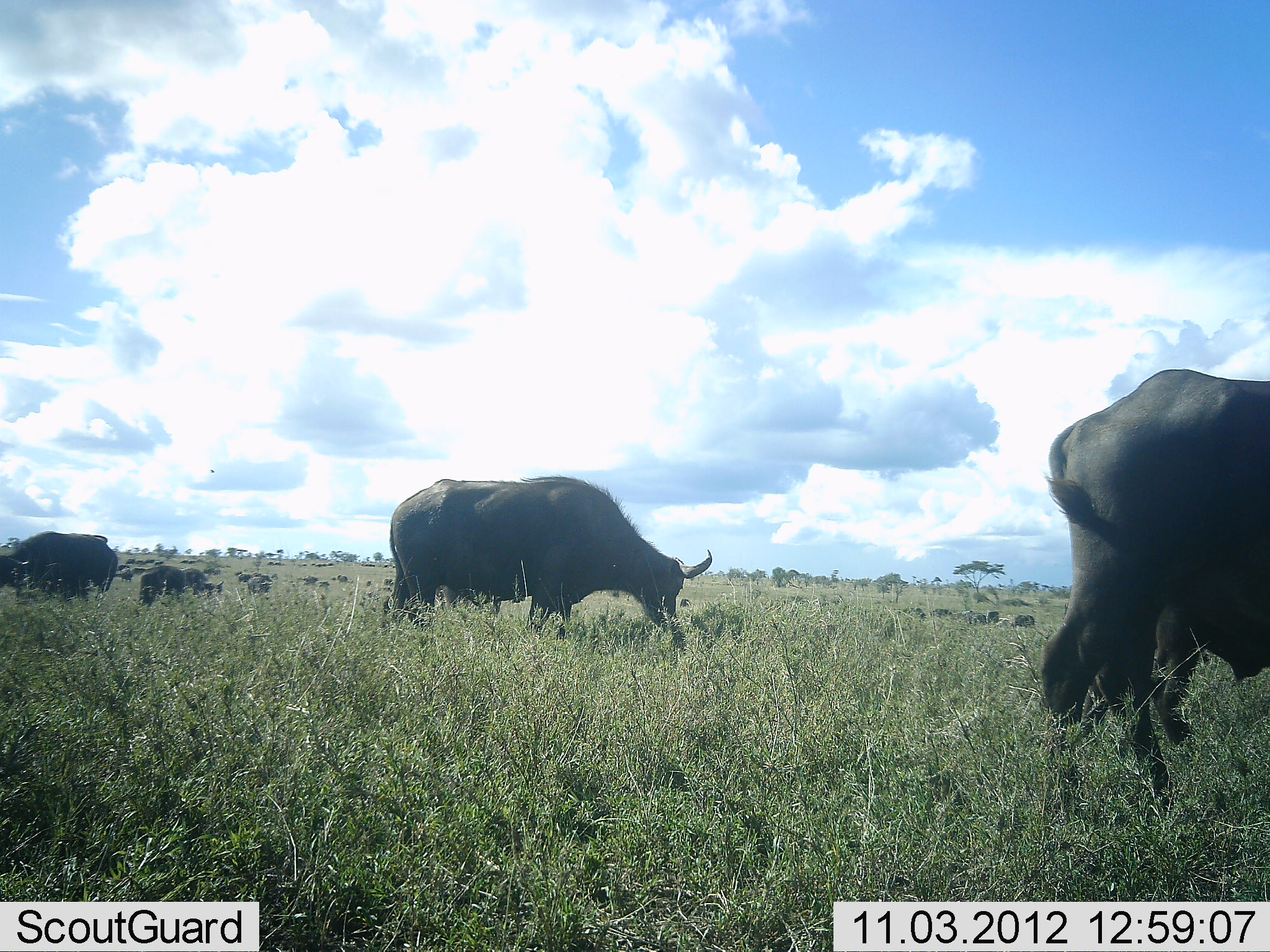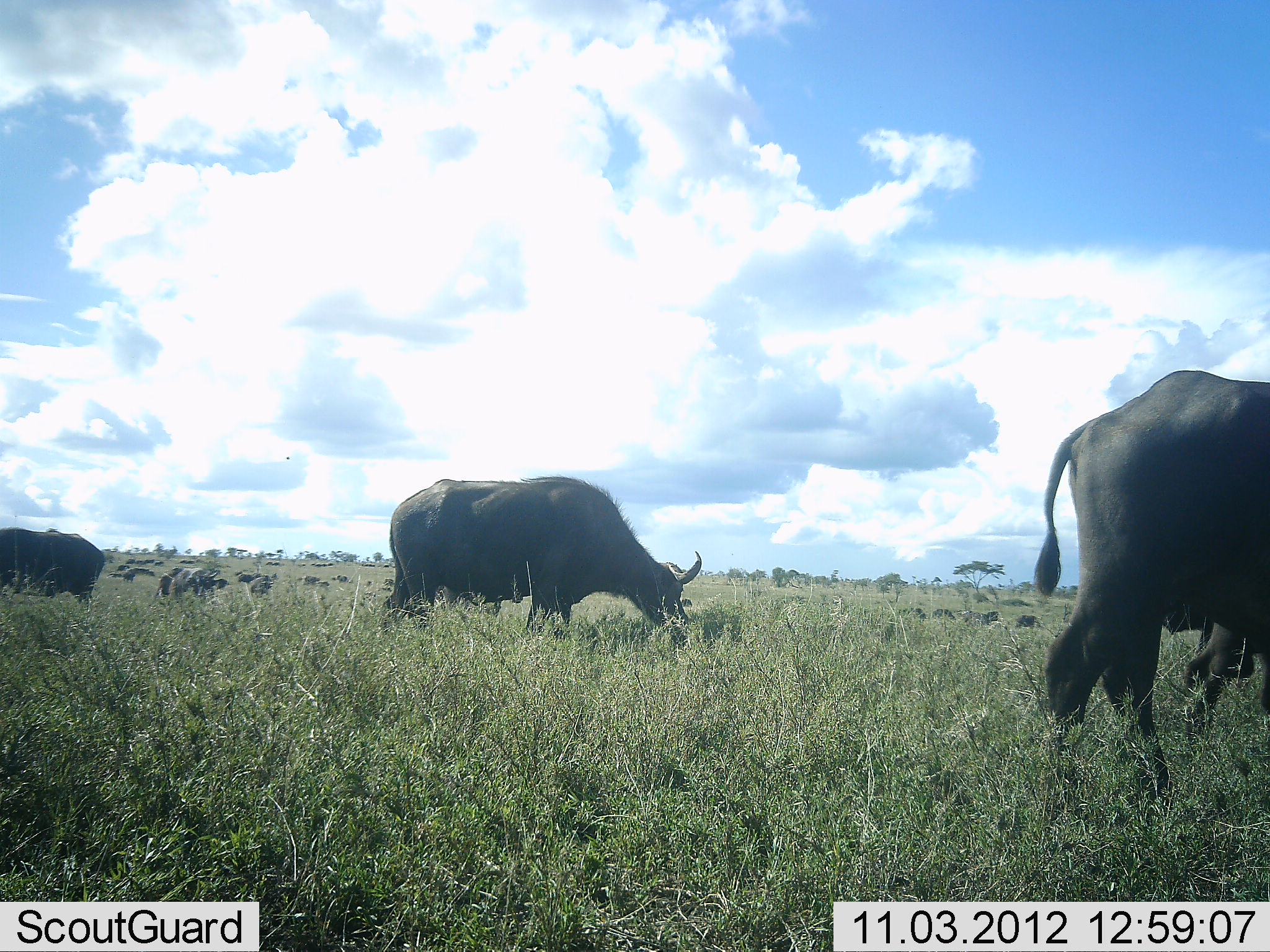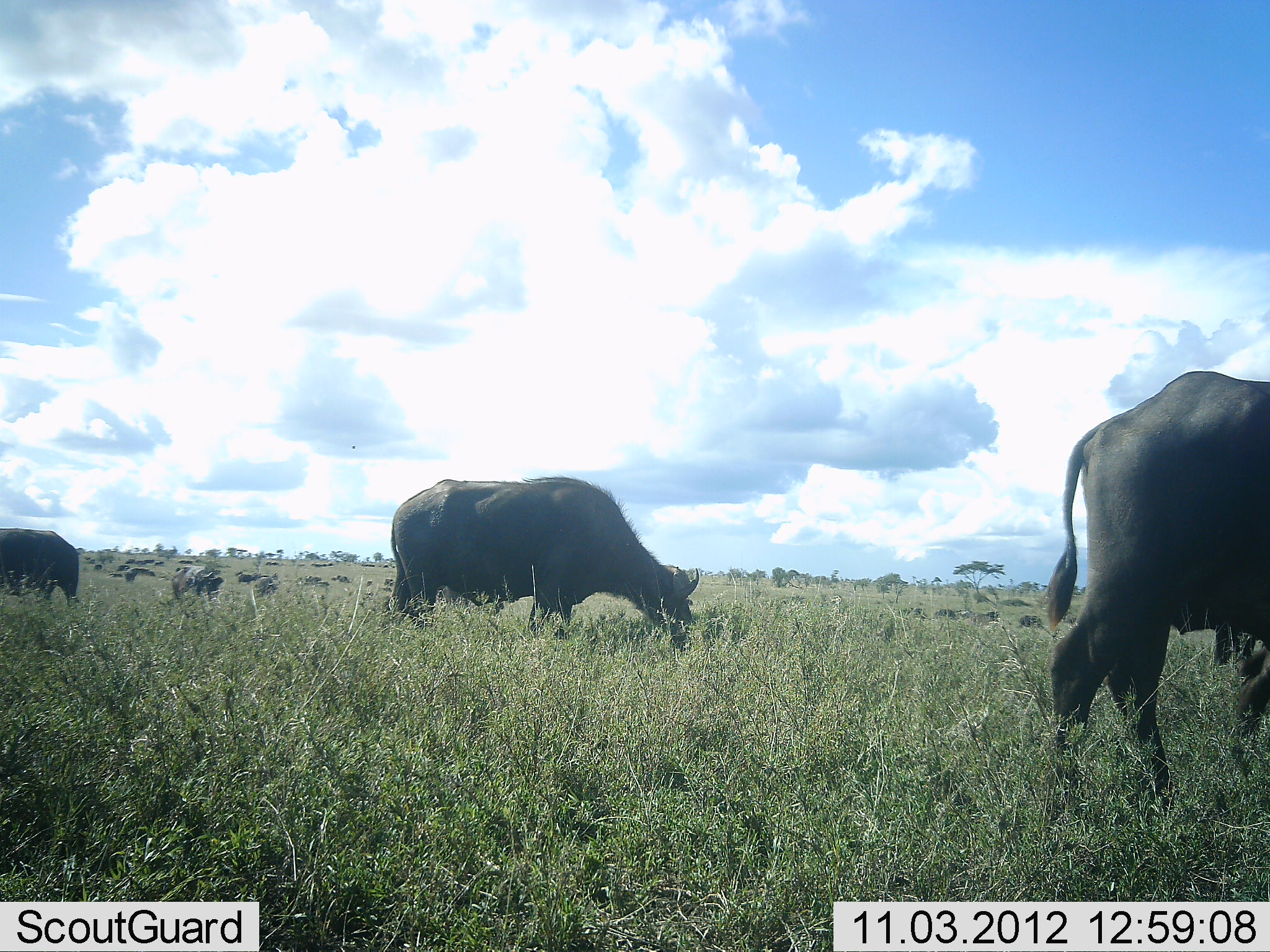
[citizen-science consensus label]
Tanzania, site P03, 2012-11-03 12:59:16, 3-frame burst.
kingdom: Animalia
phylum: Chordata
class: Mammalia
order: Artiodactyla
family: Bovidae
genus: Syncerus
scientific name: Syncerus caffer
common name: cape buffalo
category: buffalo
Buffalo (cape buffalo) (Syncerus caffer), count 11-50. Behavior (volunteer vote fractions): standing 18%, resting 9%, moving 27%, interacting 9%. Young present (vote fraction): 0%. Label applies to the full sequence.